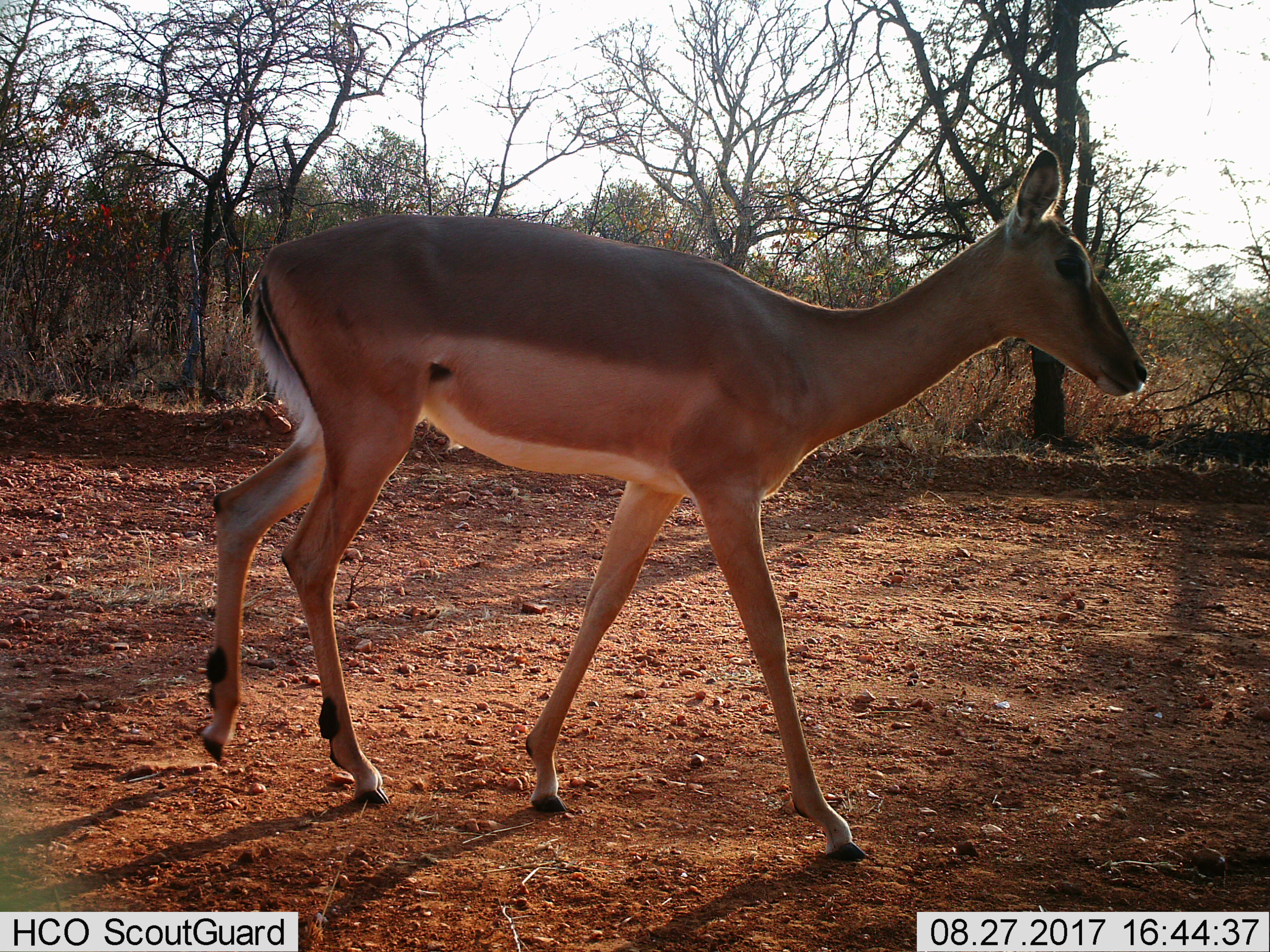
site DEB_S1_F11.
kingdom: Animalia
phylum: Chordata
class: Mammalia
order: Artiodactyla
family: Bovidae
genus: Aepyceros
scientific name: Aepyceros melampus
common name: impala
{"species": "impala (Aepyceros melampus)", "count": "1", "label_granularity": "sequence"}